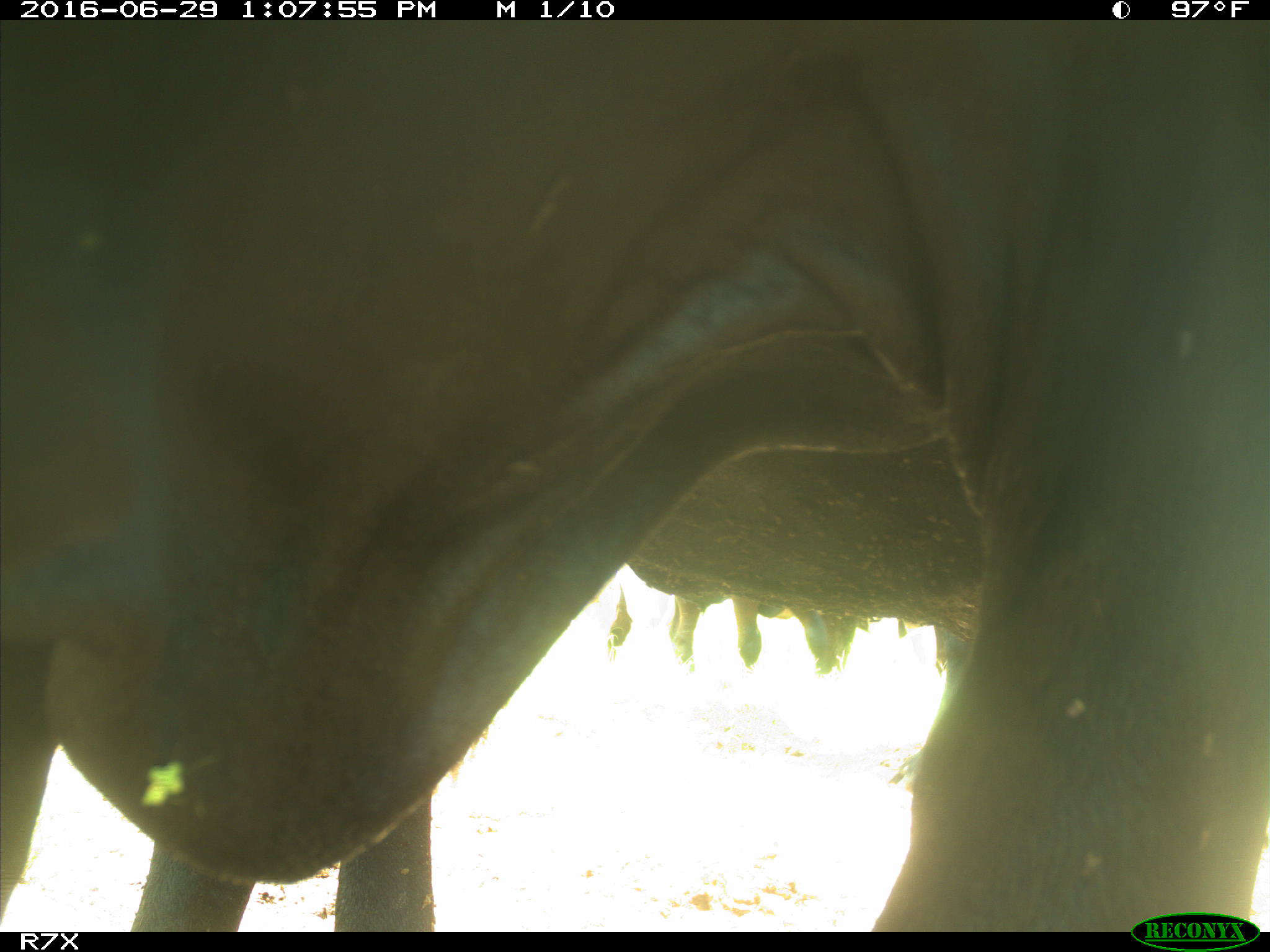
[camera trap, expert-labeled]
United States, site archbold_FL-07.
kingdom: Animalia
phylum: Chordata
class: Mammalia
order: Artiodactyla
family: Bovidae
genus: Bos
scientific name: Bos taurus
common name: domestic cow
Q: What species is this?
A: Bos taurus (domestic cow).